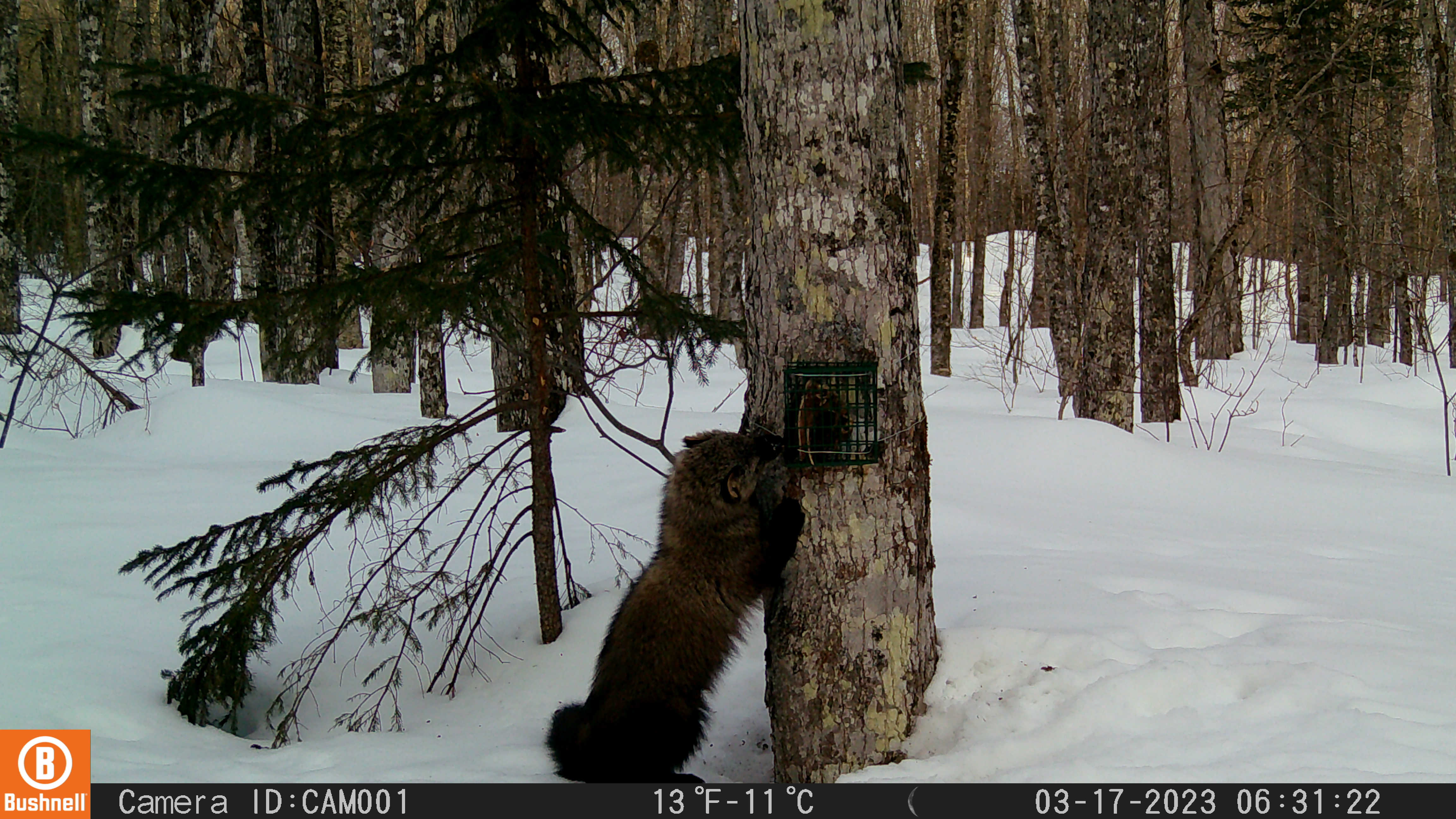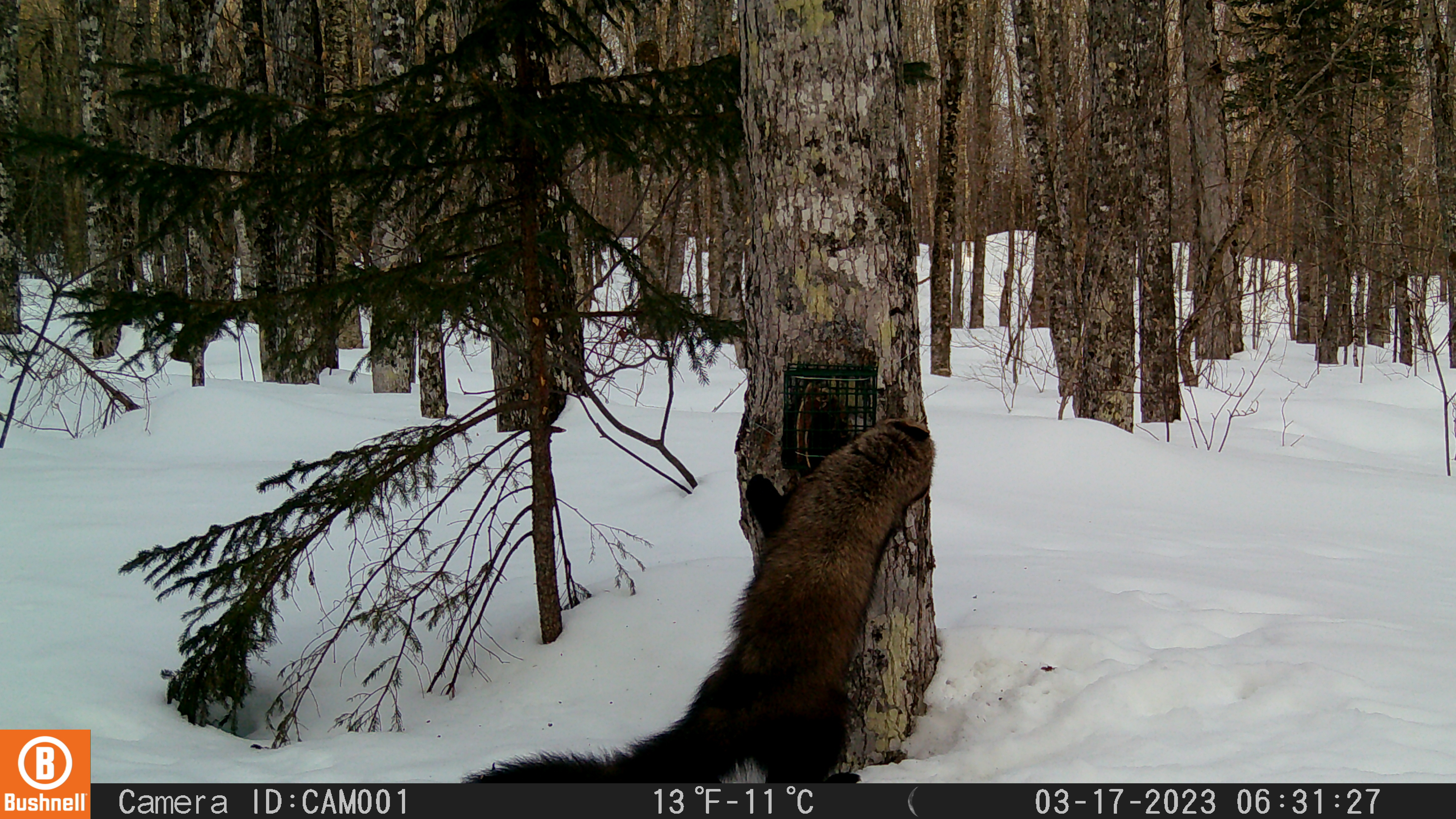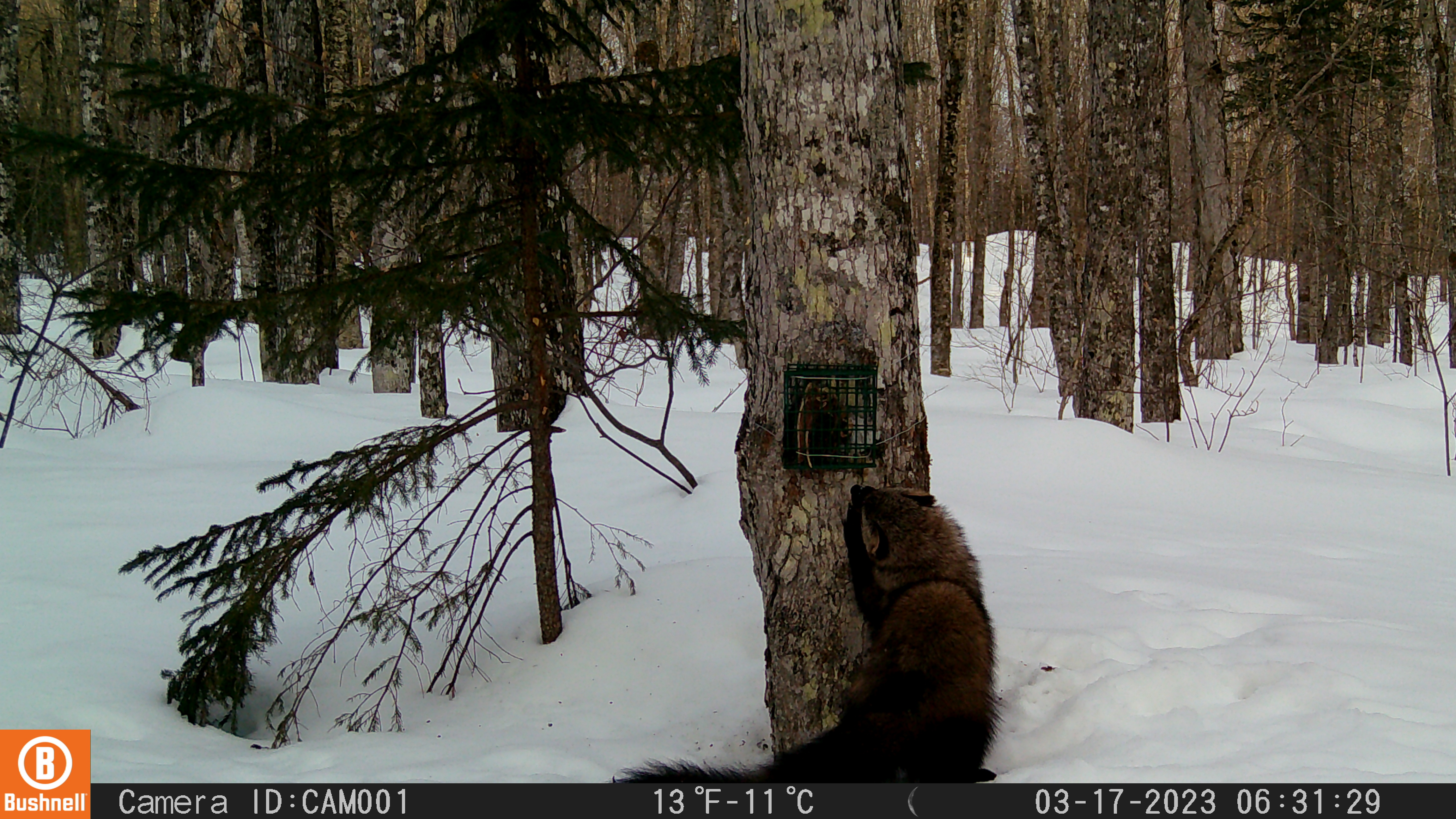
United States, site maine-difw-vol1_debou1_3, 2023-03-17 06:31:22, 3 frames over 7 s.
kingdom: Animalia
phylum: Chordata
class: Mammalia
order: Carnivora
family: Mustelidae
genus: Pekania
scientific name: Pekania pennanti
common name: fisher